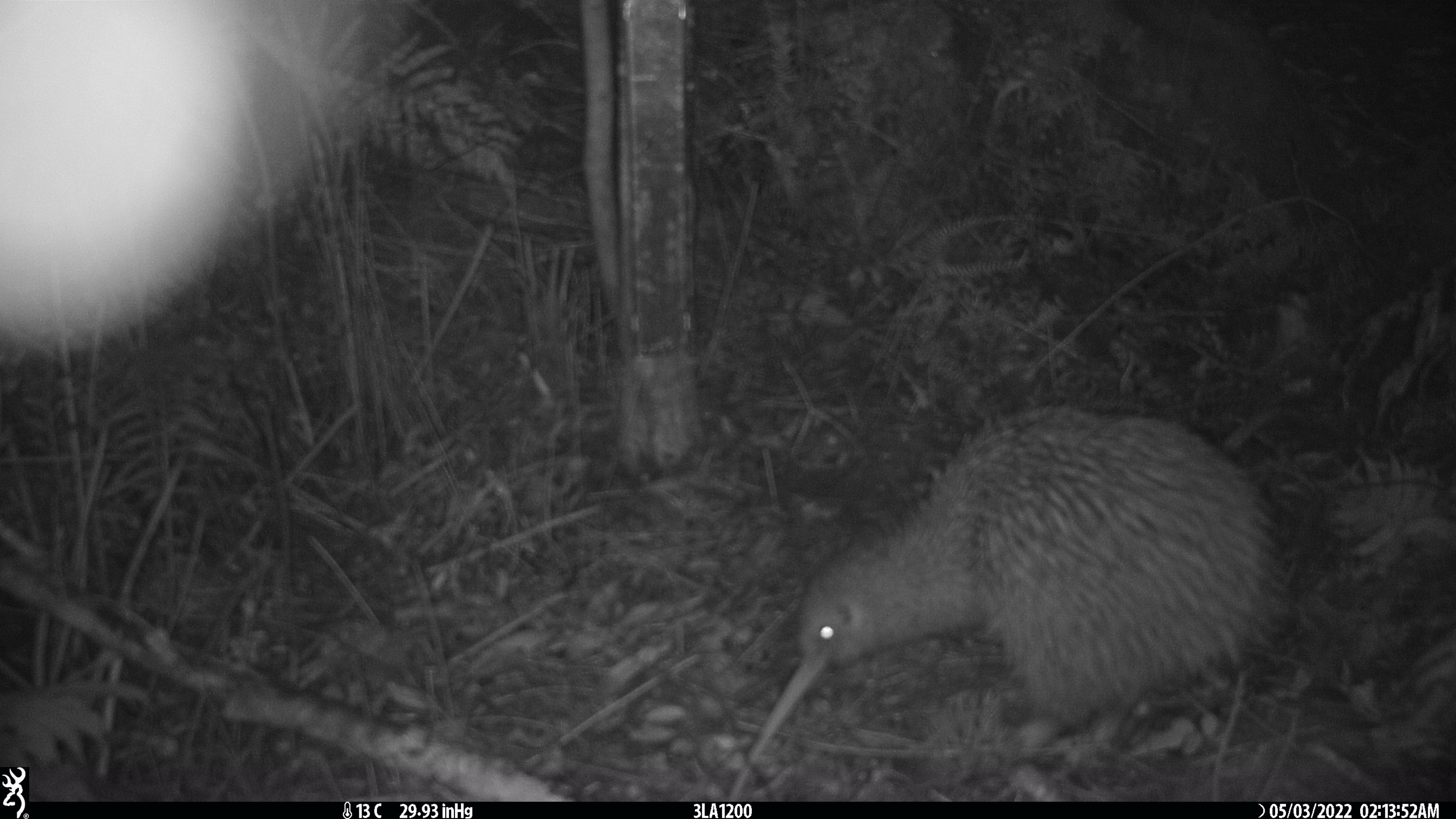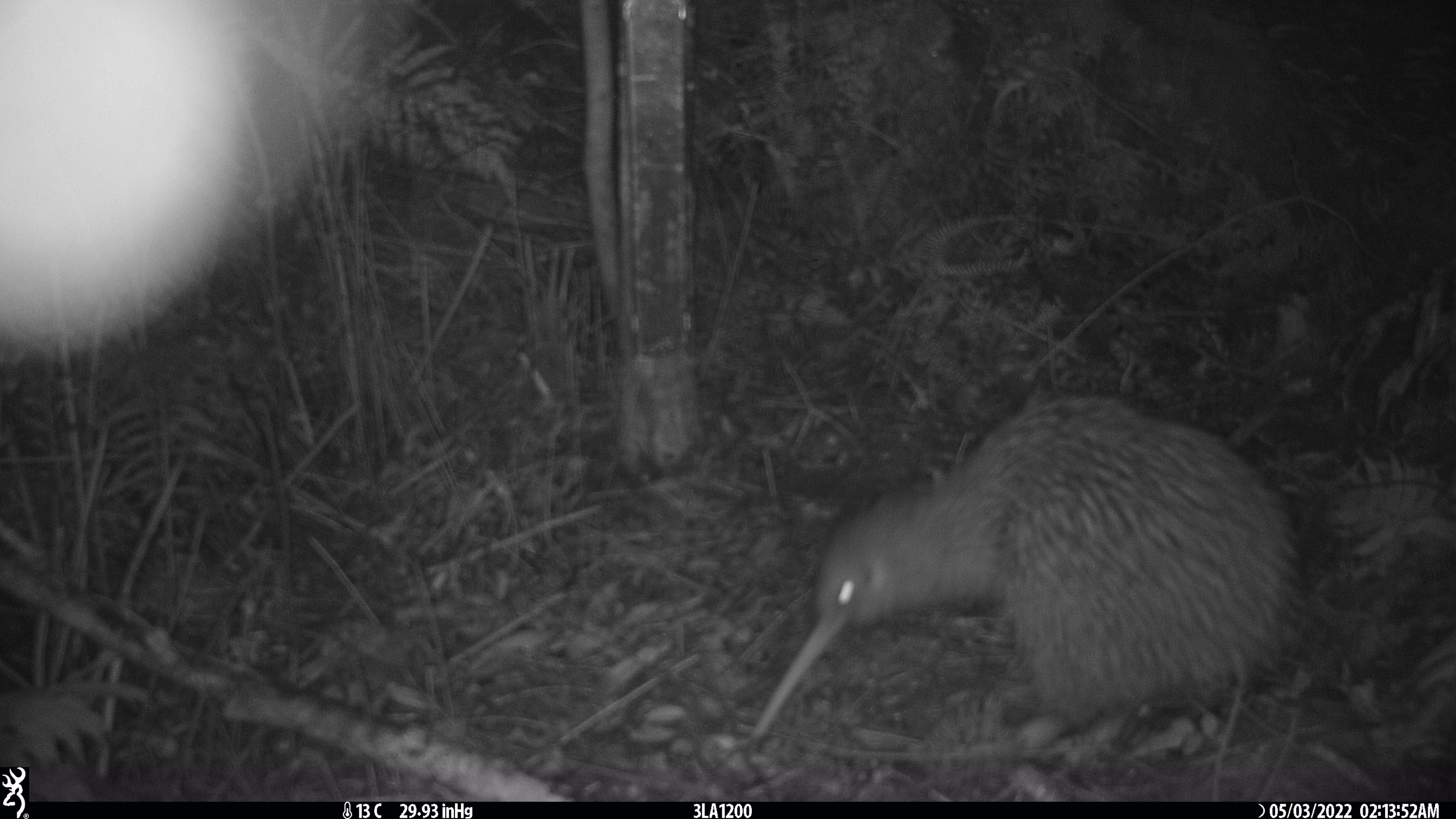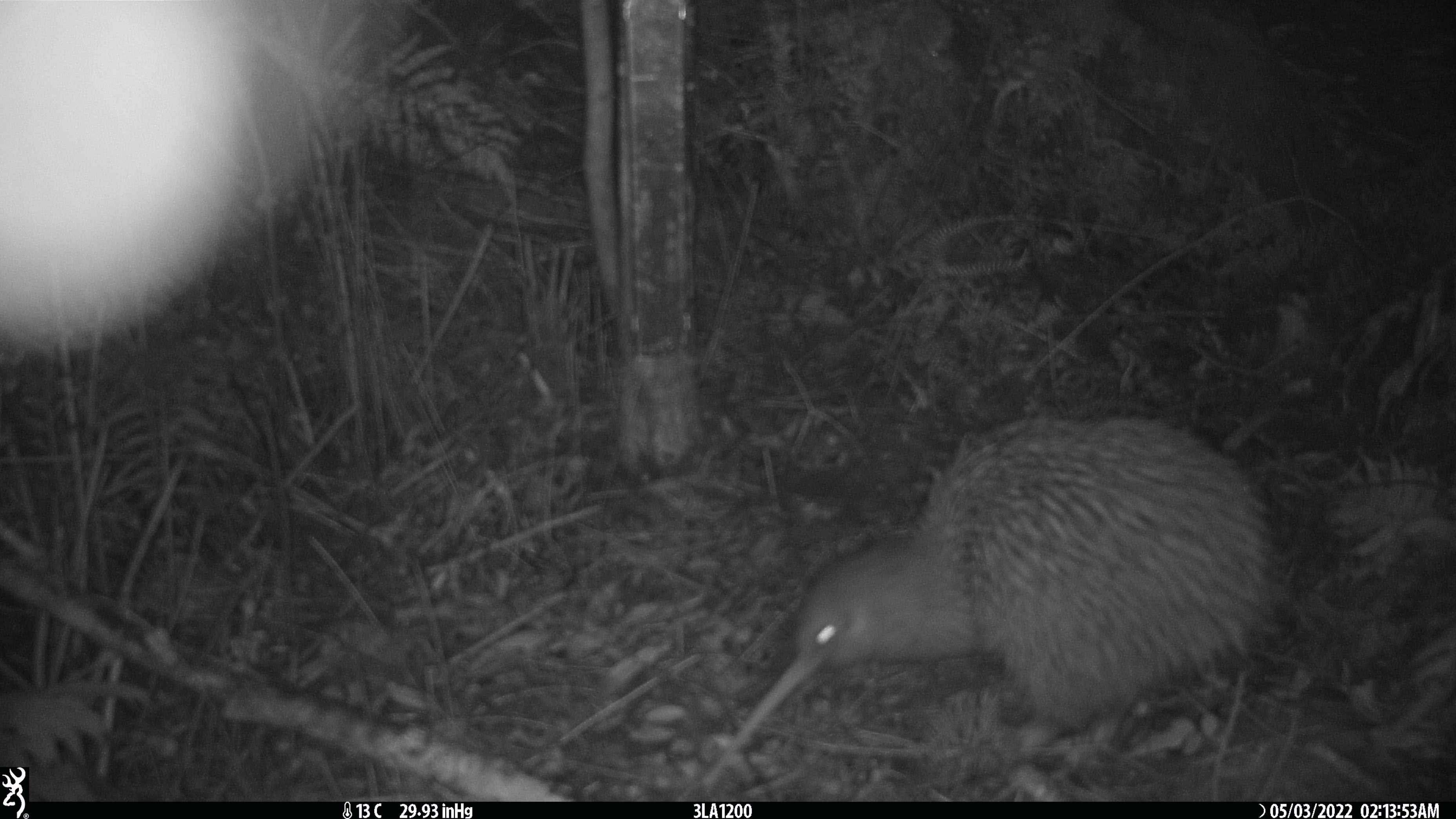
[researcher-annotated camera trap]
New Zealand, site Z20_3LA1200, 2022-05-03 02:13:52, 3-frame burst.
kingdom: Animalia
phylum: Chordata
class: Aves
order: Apterygiformes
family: Apterygidae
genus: Apteryx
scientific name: Apteryx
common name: kiwi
Kiwi (Apteryx).